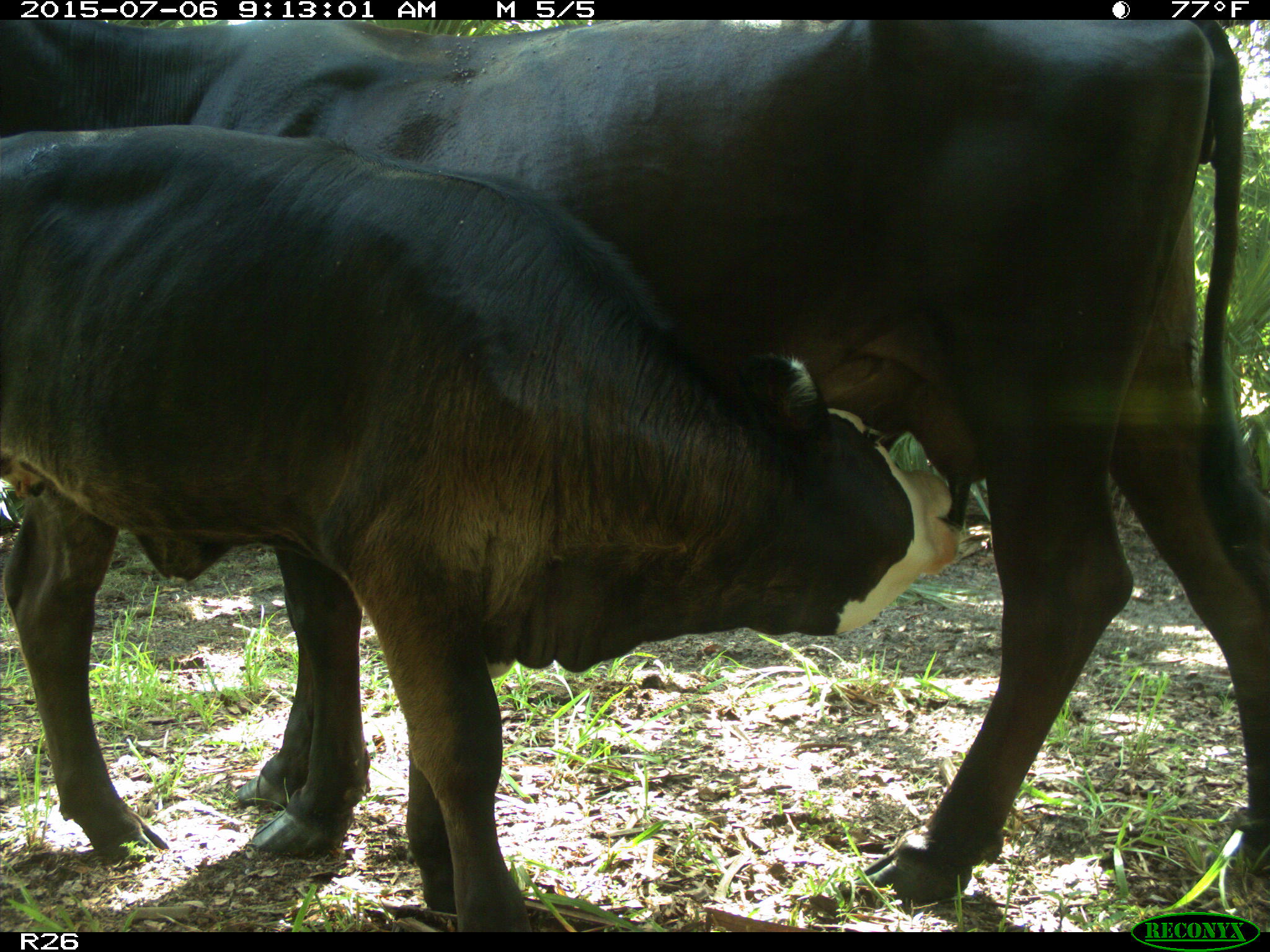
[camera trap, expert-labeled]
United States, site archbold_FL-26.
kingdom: Animalia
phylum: Chordata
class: Mammalia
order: Artiodactyla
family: Bovidae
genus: Bos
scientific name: Bos taurus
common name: domestic cow